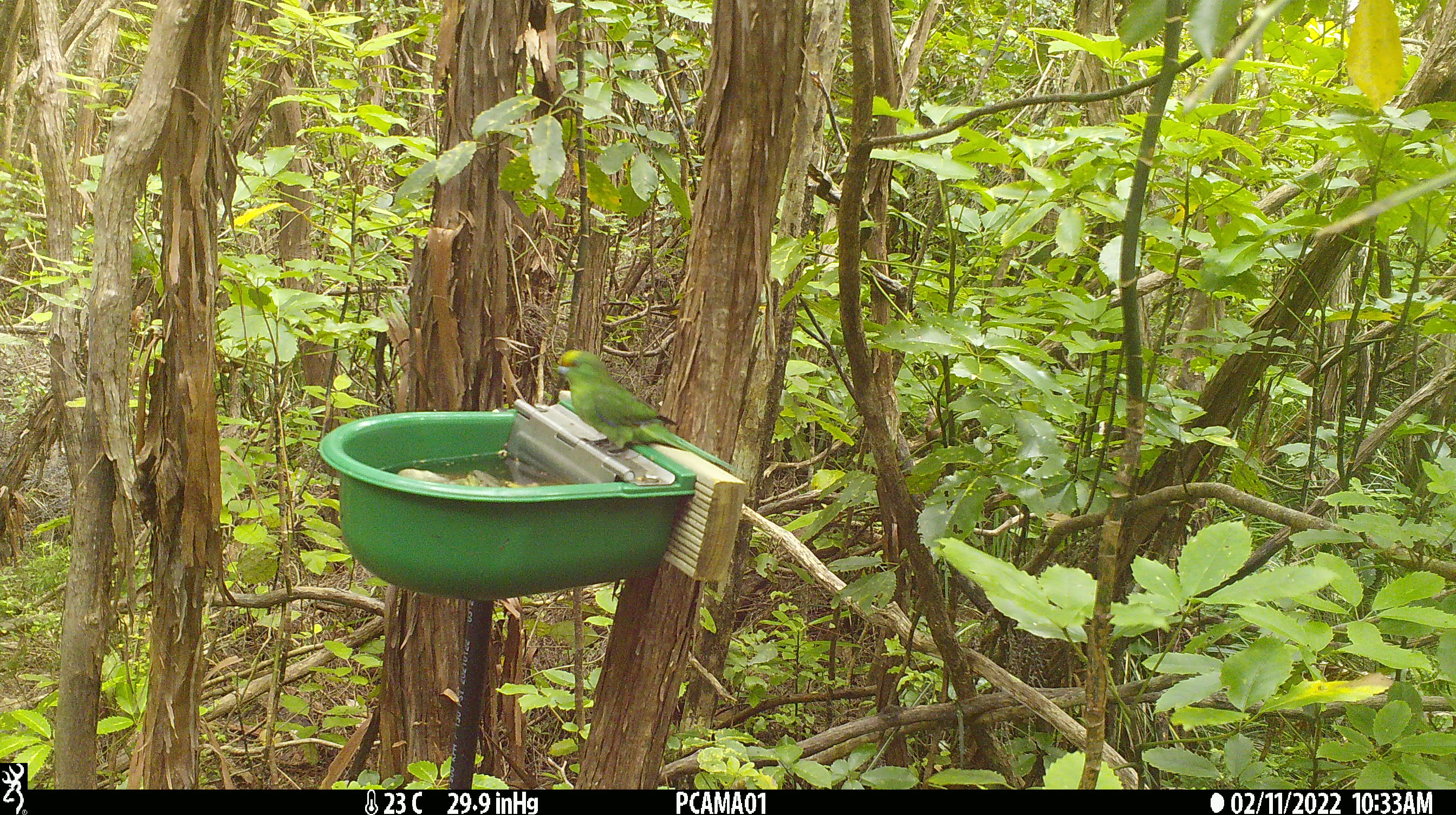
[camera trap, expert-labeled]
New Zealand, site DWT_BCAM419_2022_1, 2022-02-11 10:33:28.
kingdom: Animalia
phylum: Chordata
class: Aves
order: Psittaciformes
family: Psittaculidae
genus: Cyanoramphus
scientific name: Cyanoramphus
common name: parakeet